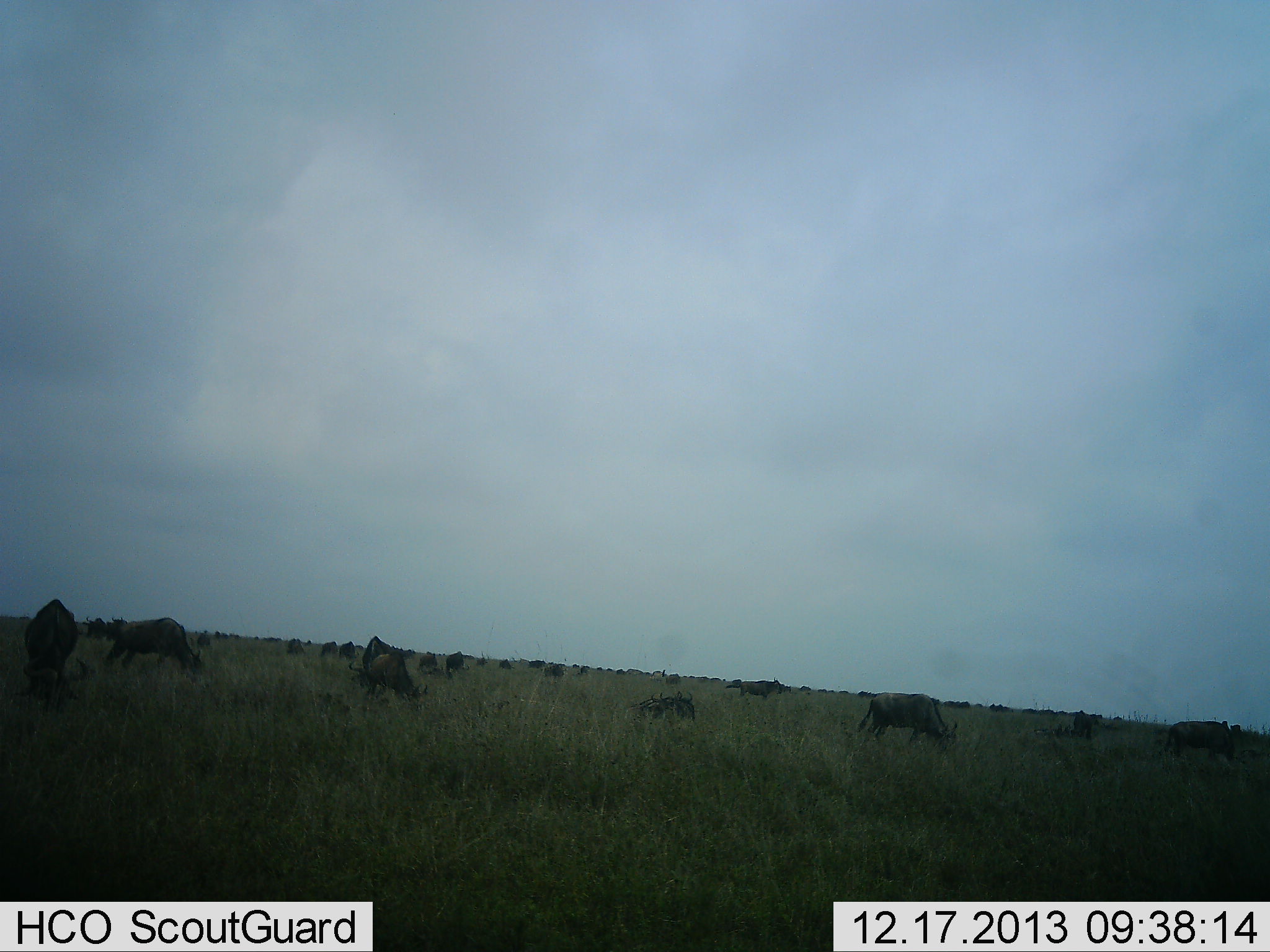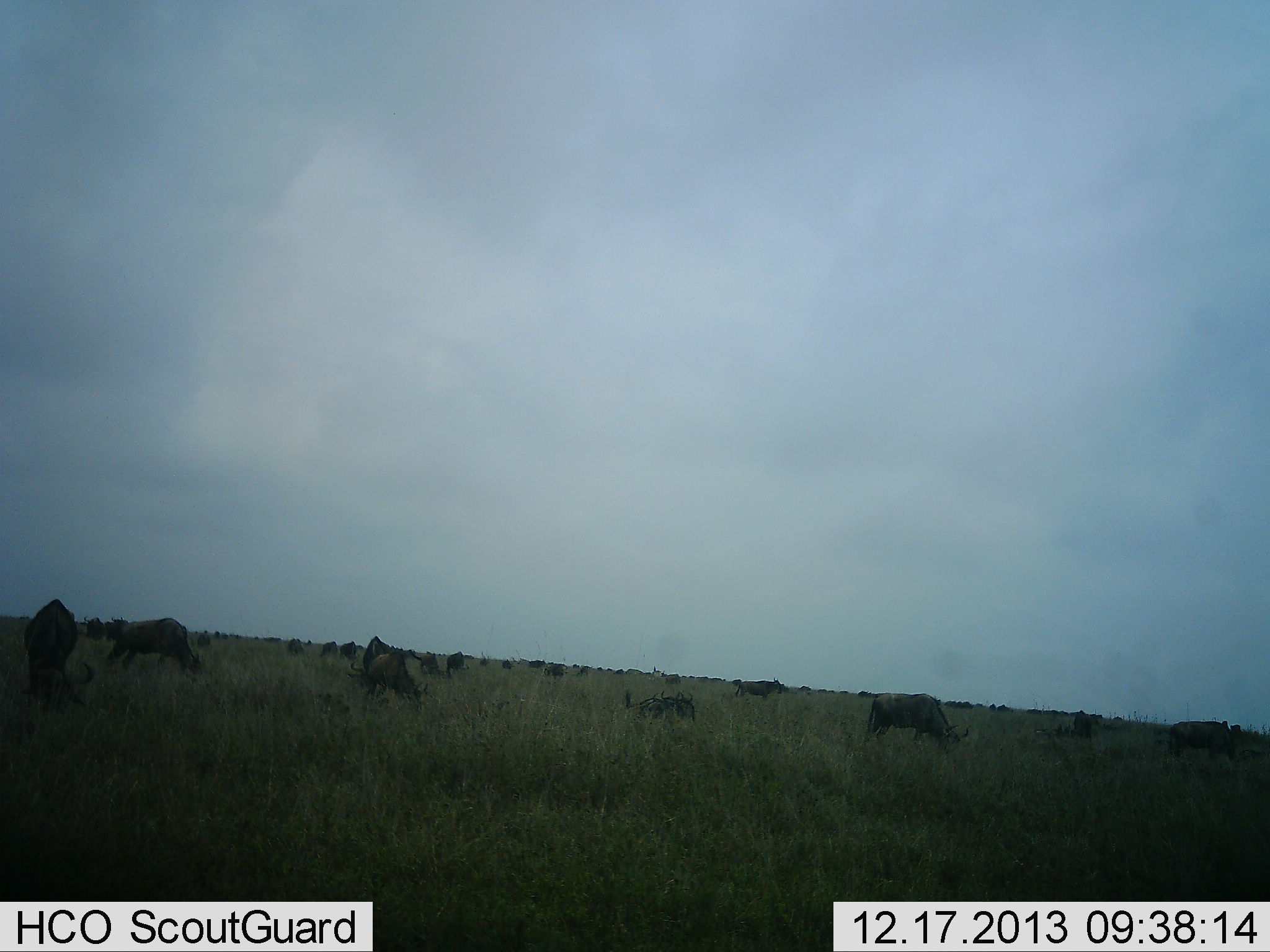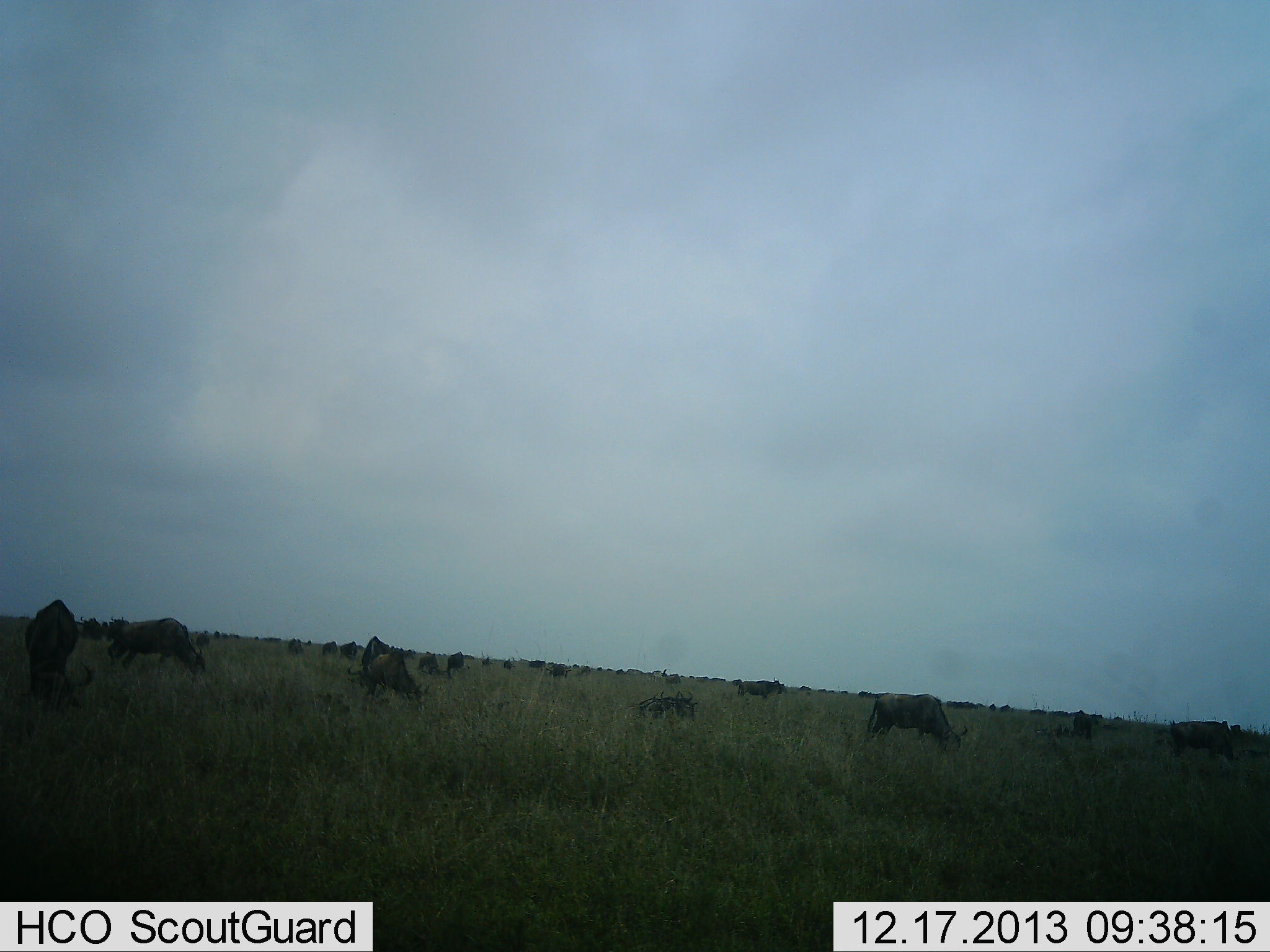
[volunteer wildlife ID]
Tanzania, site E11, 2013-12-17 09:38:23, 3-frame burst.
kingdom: Animalia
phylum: Chordata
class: Mammalia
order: Artiodactyla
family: Bovidae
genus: Connochaetes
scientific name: Connochaetes taurinus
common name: blue wildebeest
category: wildebeest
Wildebeest (blue wildebeest) (Connochaetes taurinus), count 11-50. Behavior (volunteer vote fractions): standing 40%, resting 60%, moving 0%, interacting 0%. Young present (vote fraction): 0%. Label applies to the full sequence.